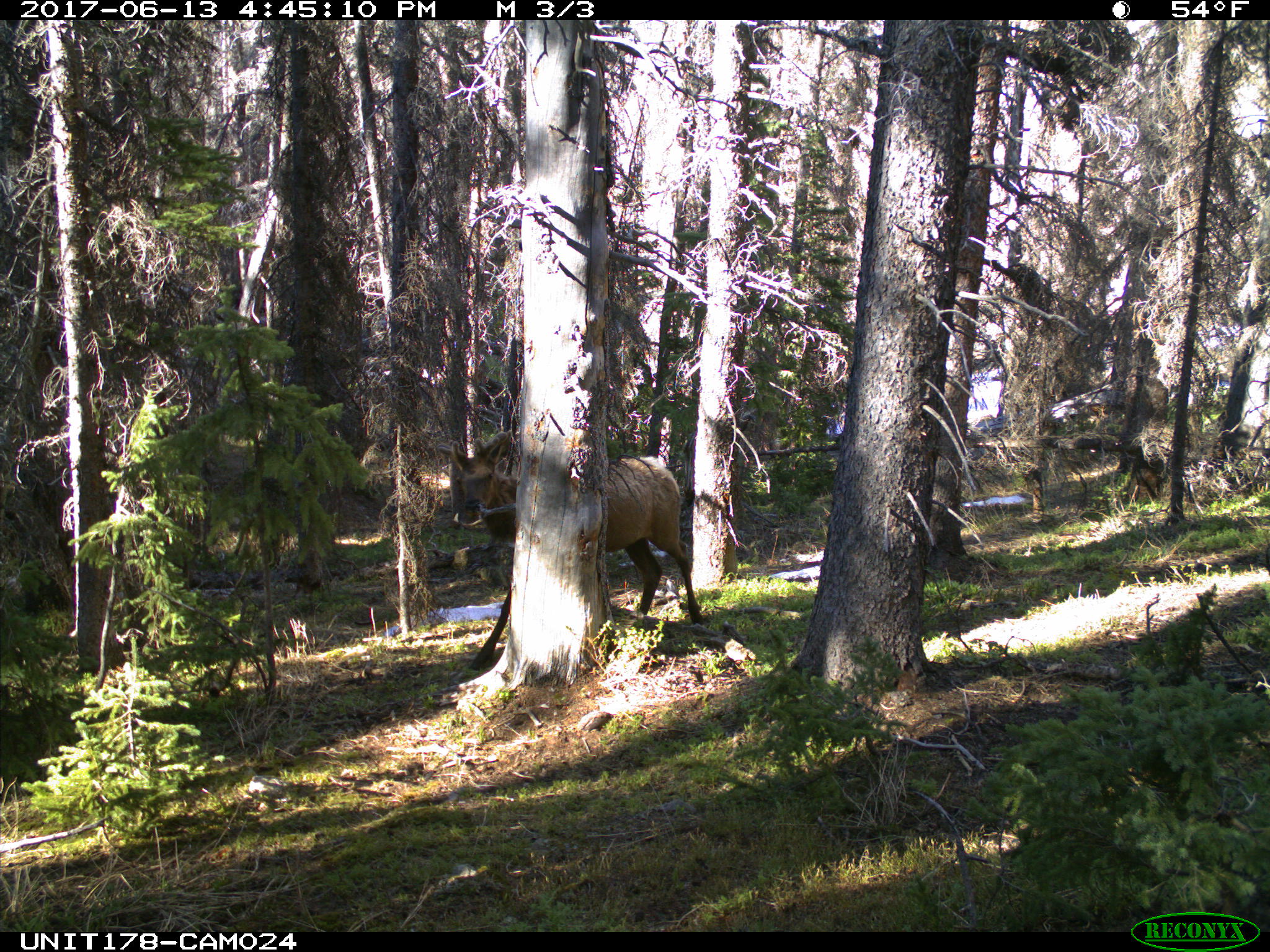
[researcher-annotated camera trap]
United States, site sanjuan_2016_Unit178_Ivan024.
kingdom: Animalia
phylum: Chordata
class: Mammalia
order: Artiodactyla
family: Cervidae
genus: Cervus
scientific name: Cervus elaphus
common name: red deer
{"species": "Cervus elaphus (red deer)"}